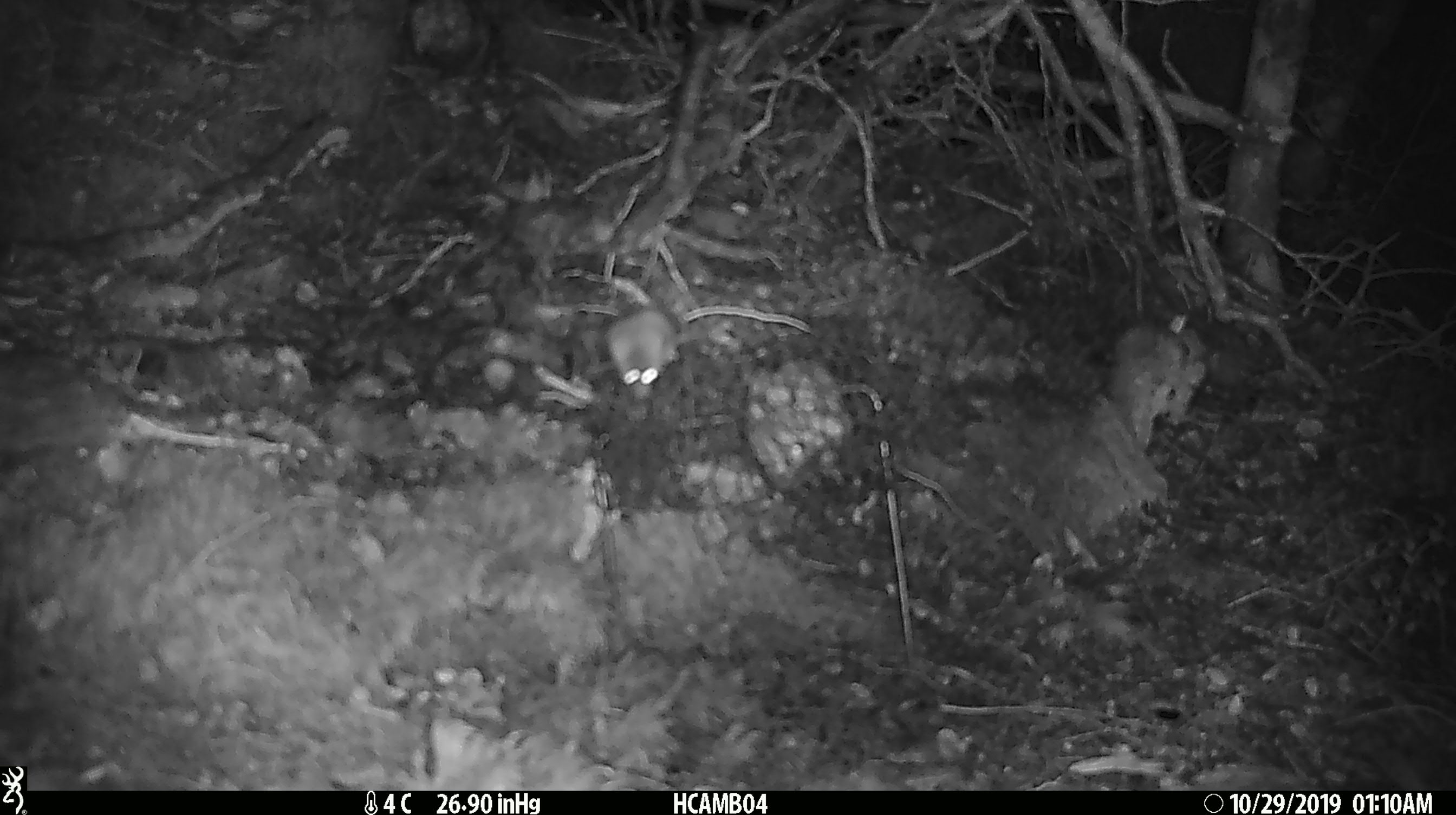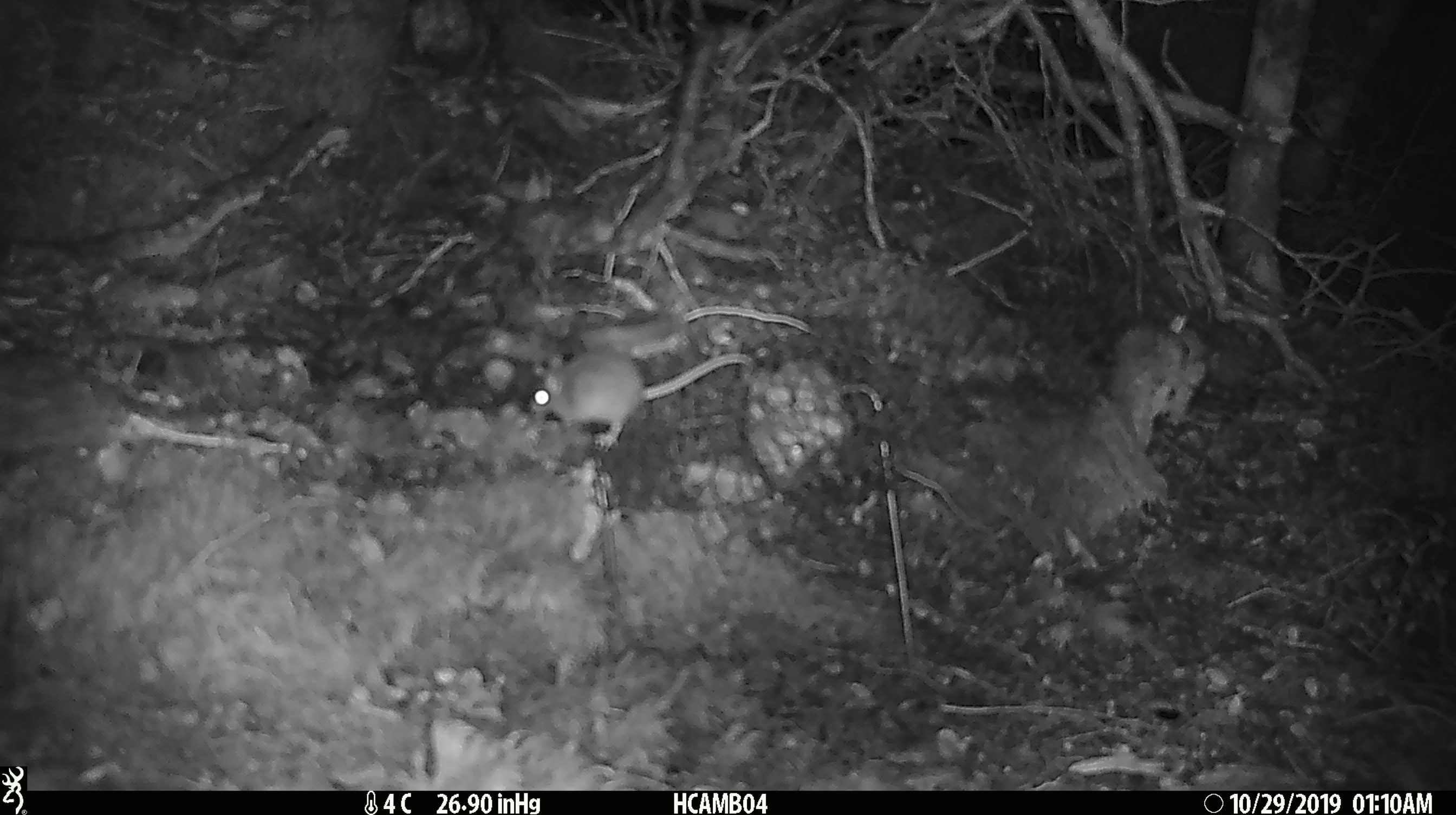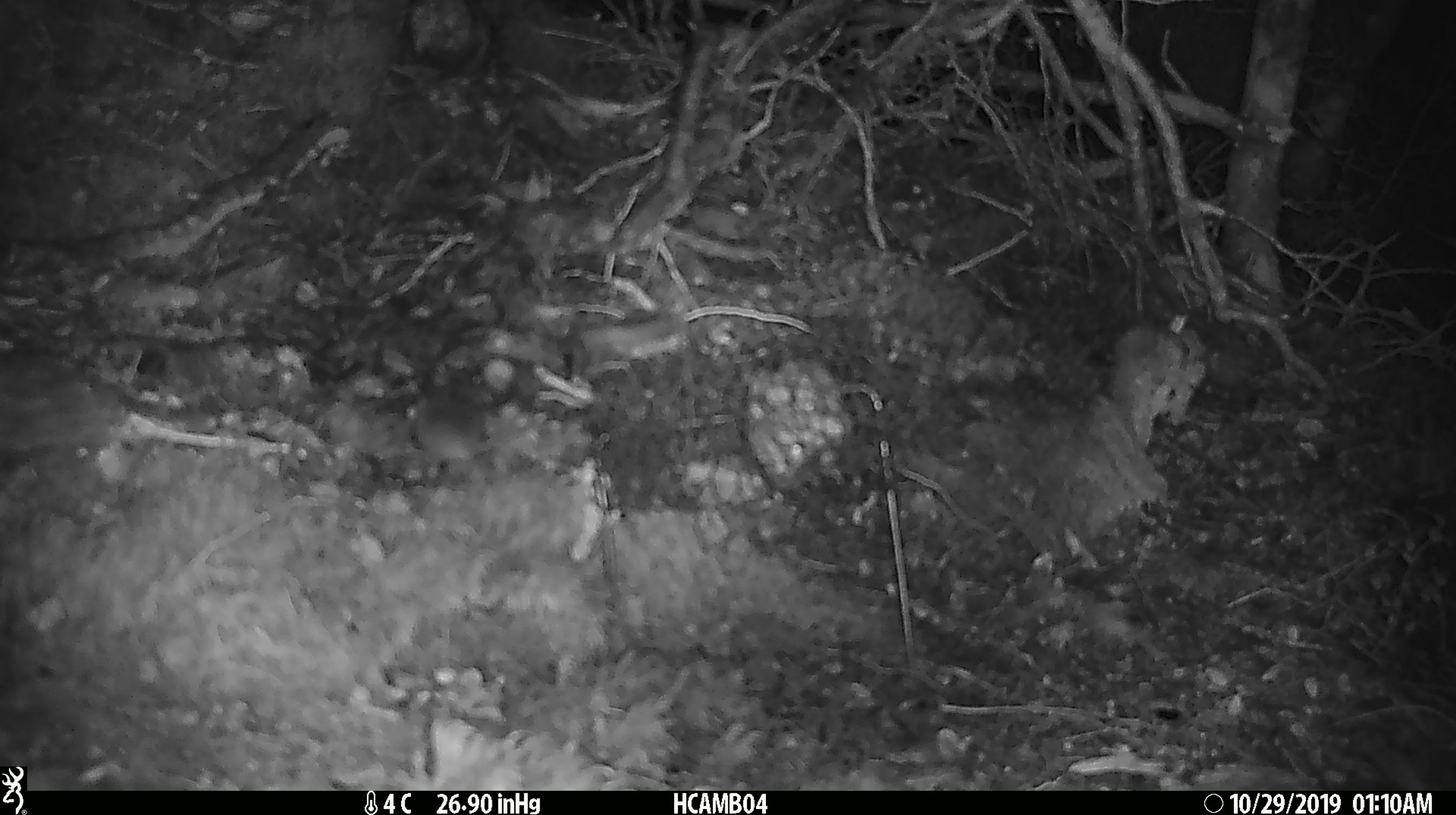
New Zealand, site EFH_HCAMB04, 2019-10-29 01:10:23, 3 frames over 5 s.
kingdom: Animalia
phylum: Chordata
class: Mammalia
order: Rodentia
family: Muridae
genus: Mus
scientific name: Mus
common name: mouse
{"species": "mouse (Mus)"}